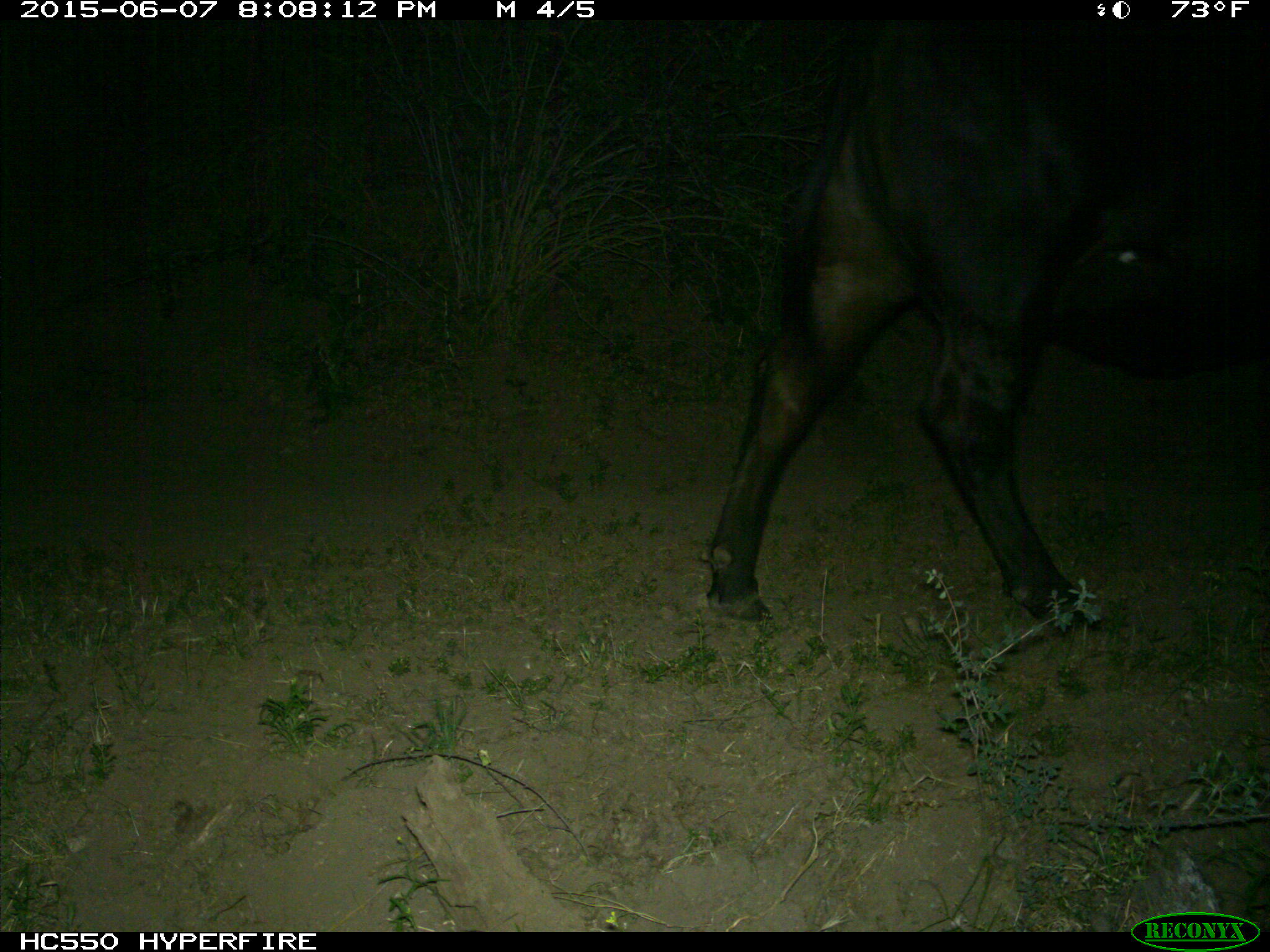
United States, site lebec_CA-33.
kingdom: Animalia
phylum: Chordata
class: Mammalia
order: Artiodactyla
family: Bovidae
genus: Bos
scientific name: Bos taurus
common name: domestic cow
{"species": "Bos taurus (domestic cow)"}